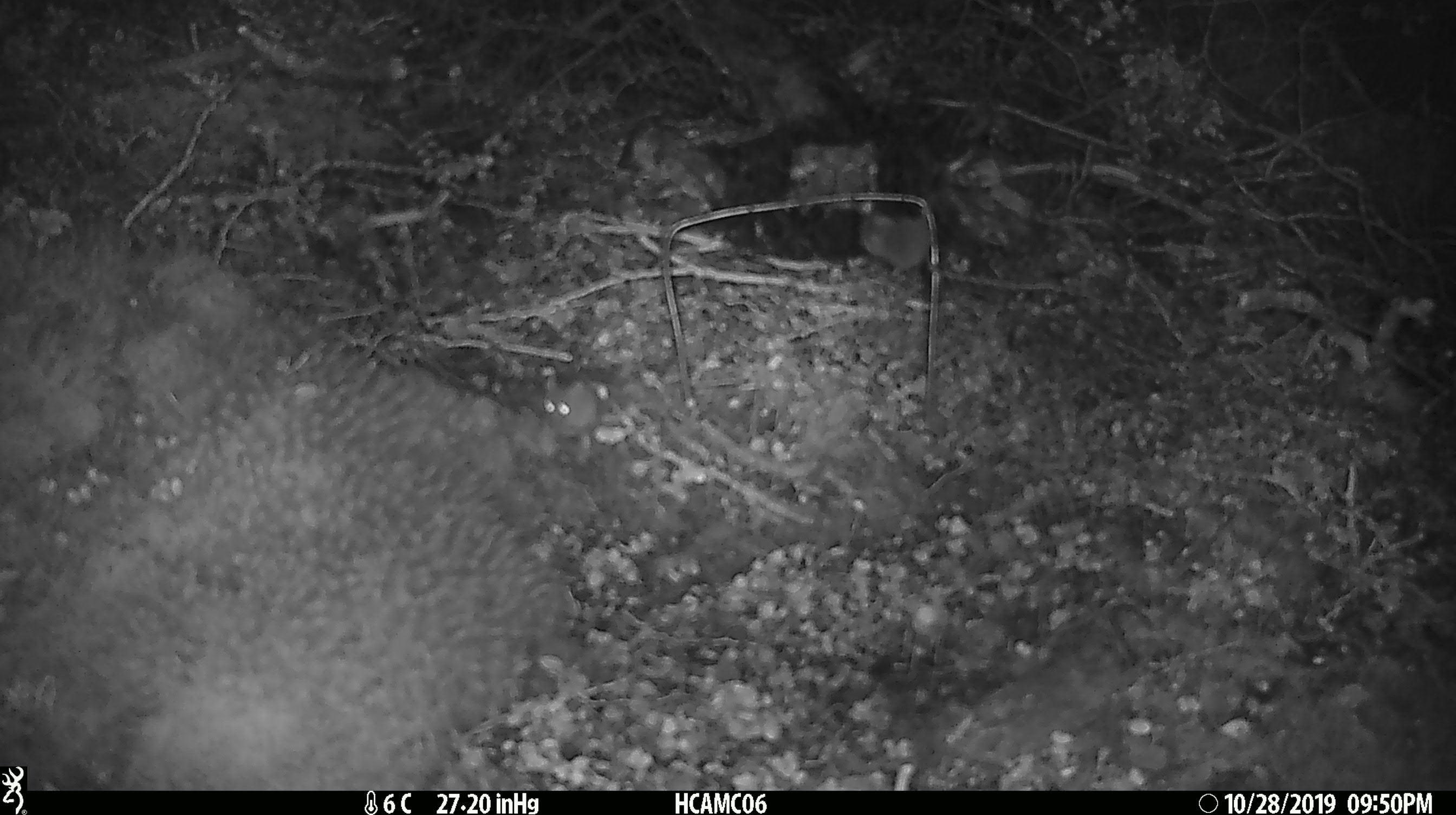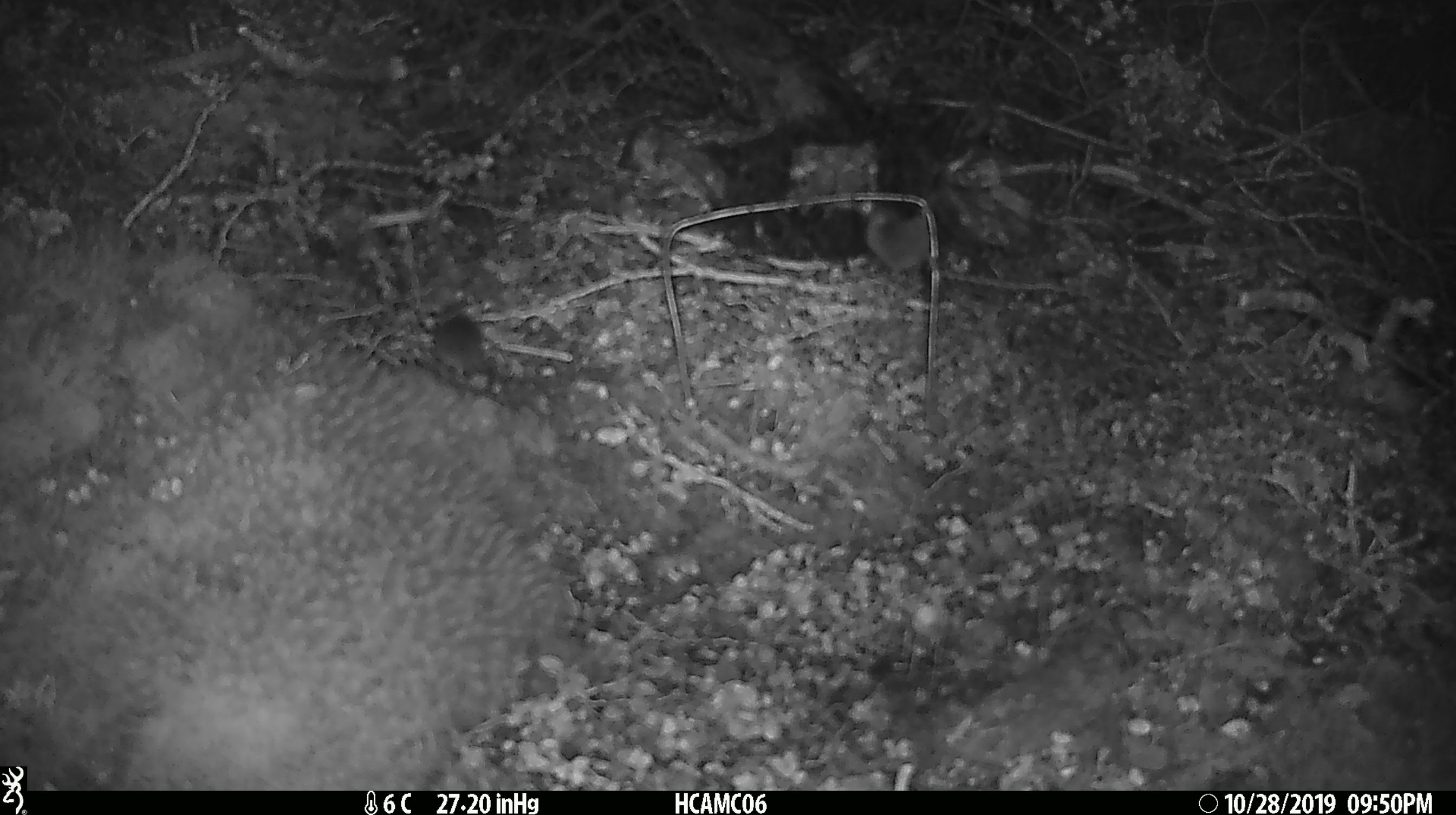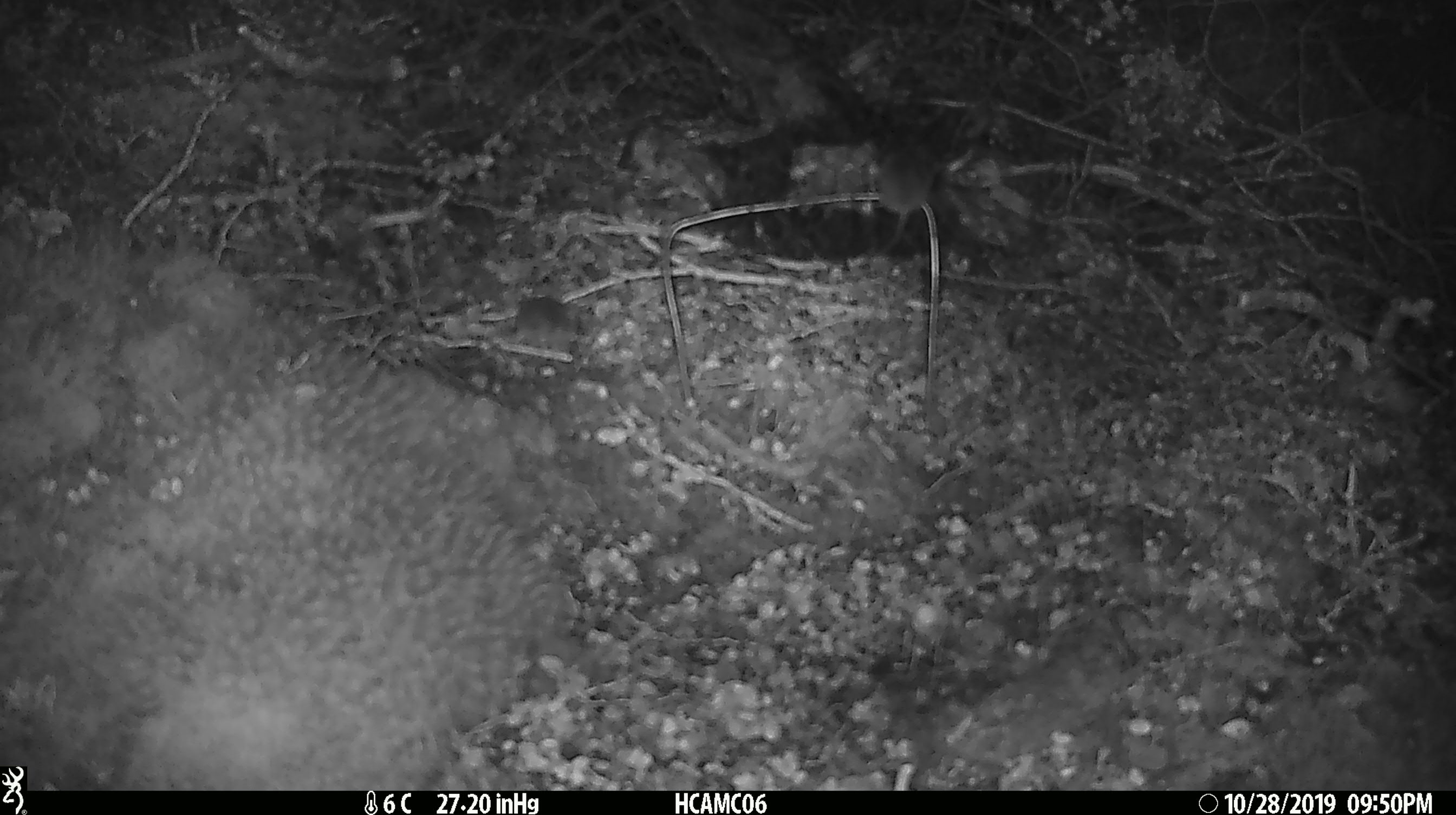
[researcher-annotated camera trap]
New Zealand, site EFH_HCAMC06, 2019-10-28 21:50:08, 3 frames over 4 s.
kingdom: Animalia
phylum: Chordata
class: Mammalia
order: Rodentia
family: Muridae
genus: Mus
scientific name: Mus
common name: mouse